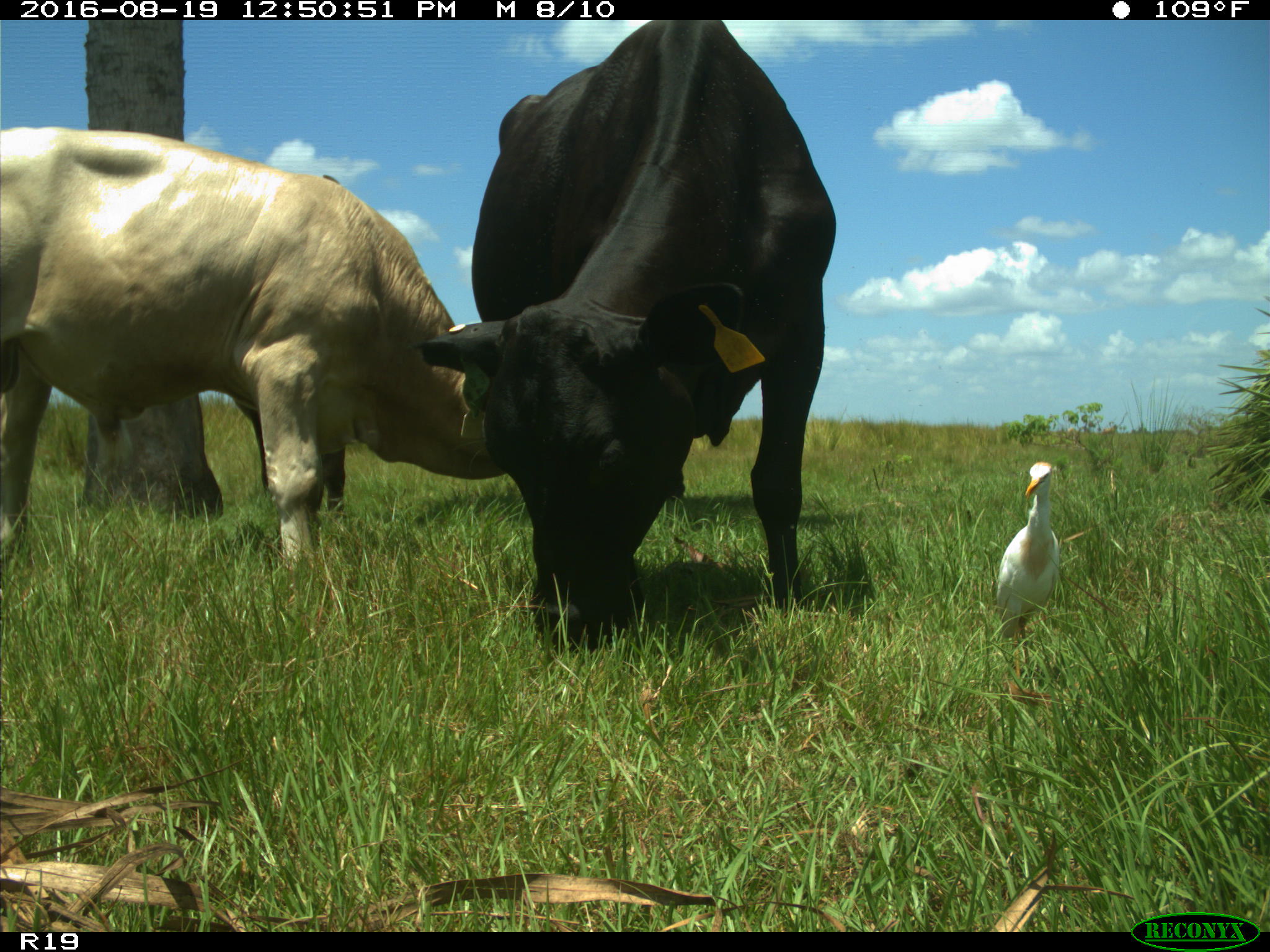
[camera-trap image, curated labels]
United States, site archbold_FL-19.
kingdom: Animalia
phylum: Chordata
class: Mammalia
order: Artiodactyla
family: Bovidae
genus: Bos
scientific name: Bos taurus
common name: domestic cow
Bos taurus (domestic cow).